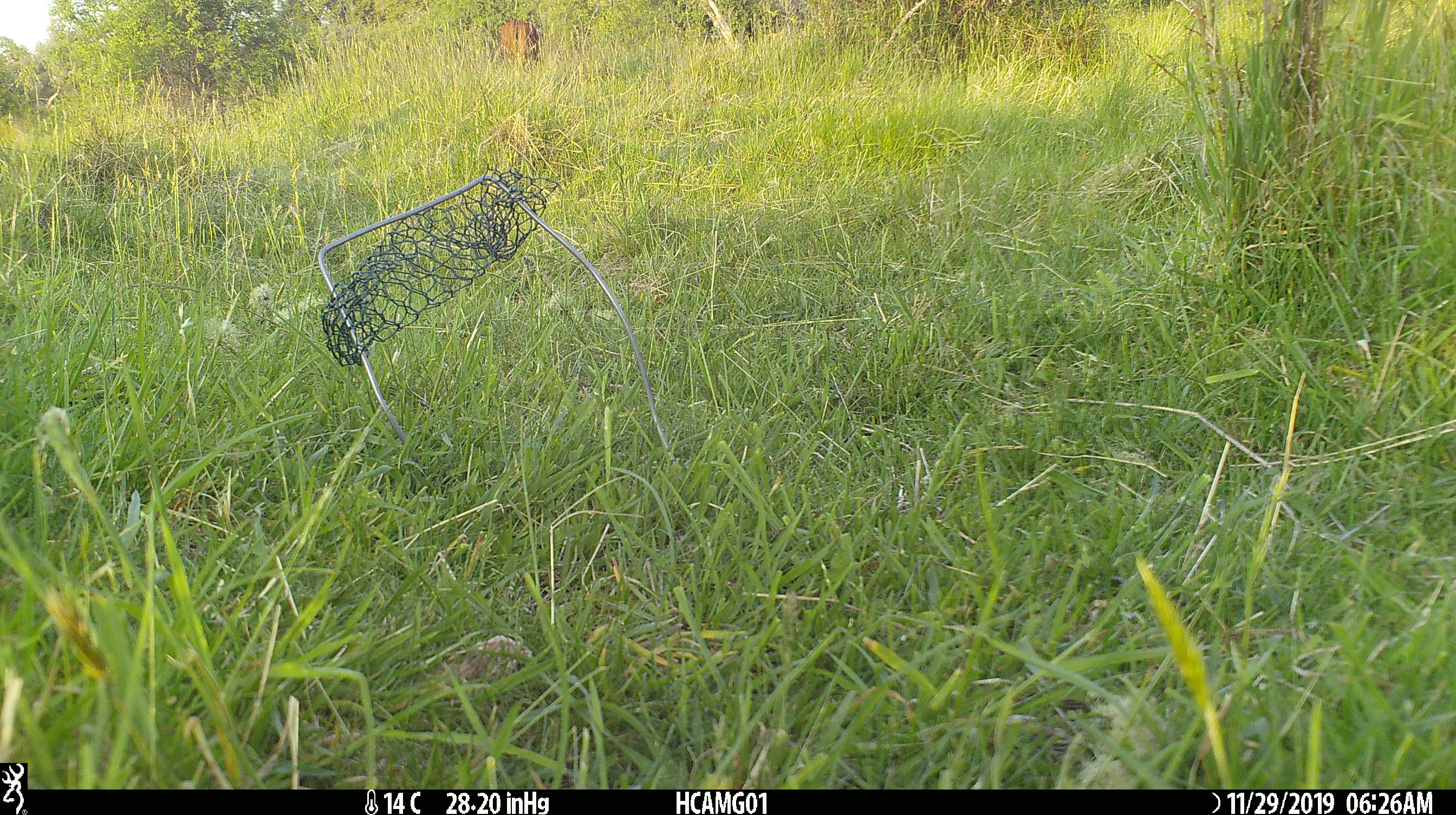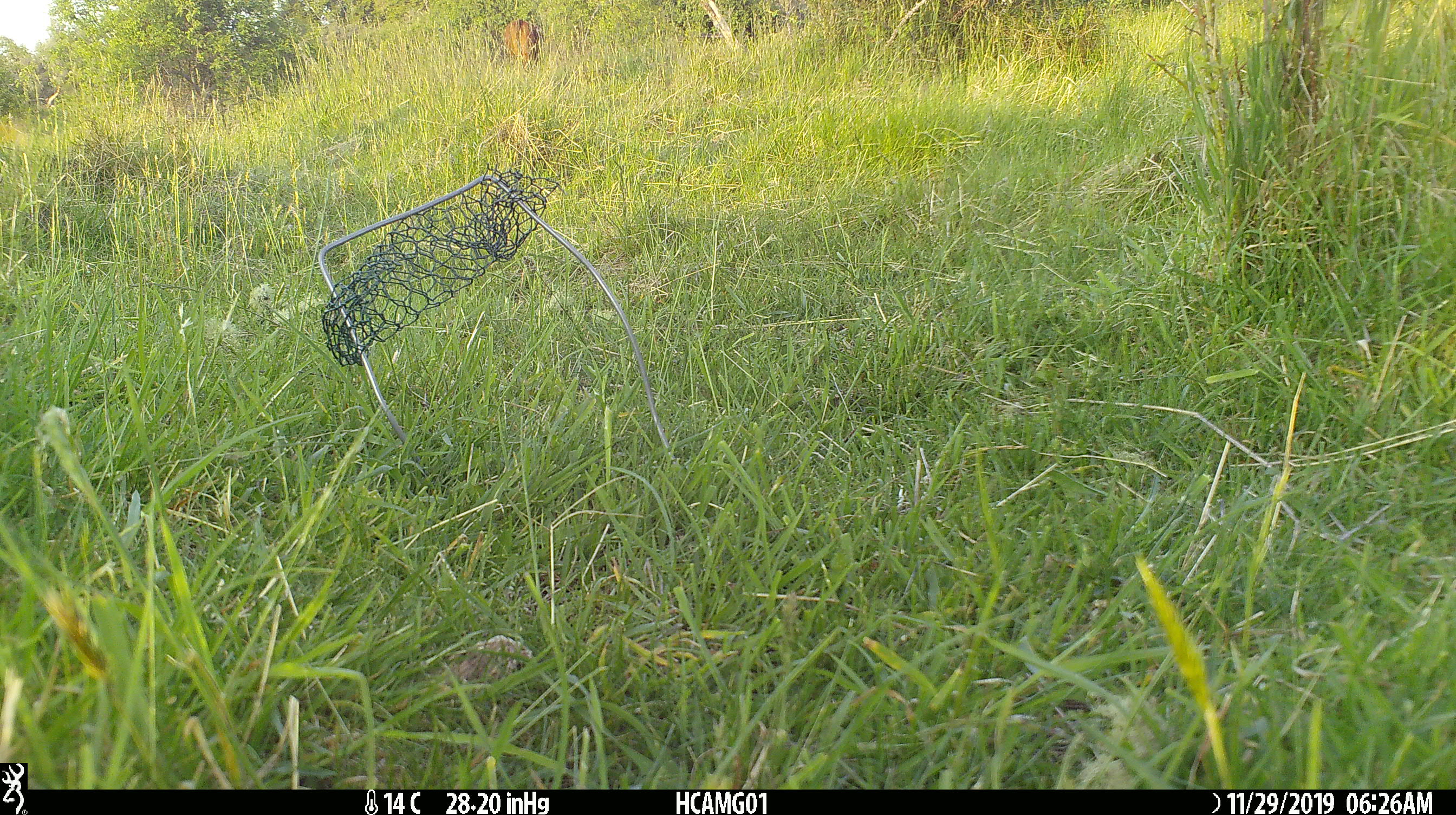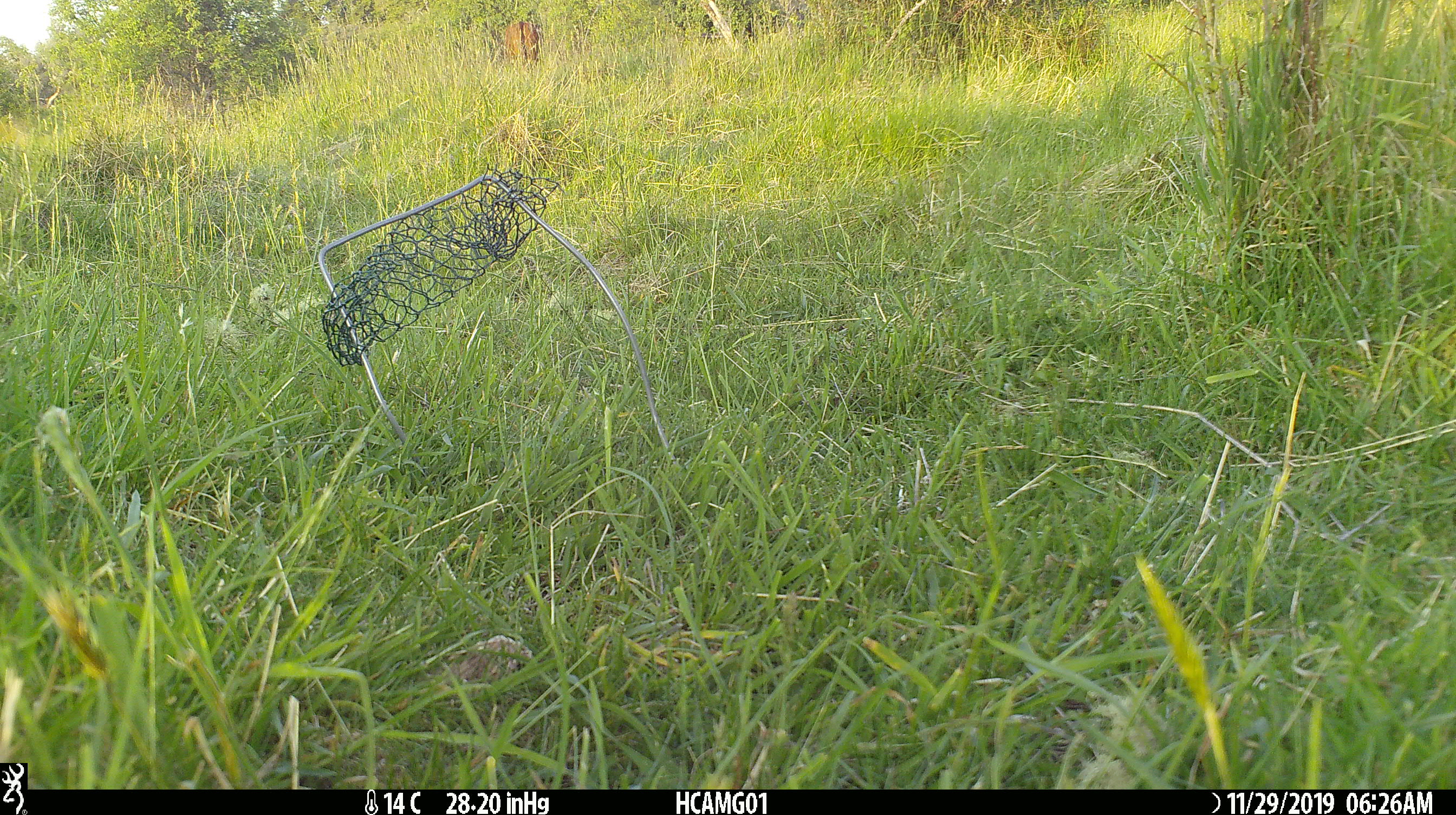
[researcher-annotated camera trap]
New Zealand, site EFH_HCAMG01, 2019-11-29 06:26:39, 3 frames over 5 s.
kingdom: Animalia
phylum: Chordata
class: Mammalia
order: Artiodactyla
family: Bovidae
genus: Bos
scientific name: Bos taurus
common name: domestic cow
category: cow